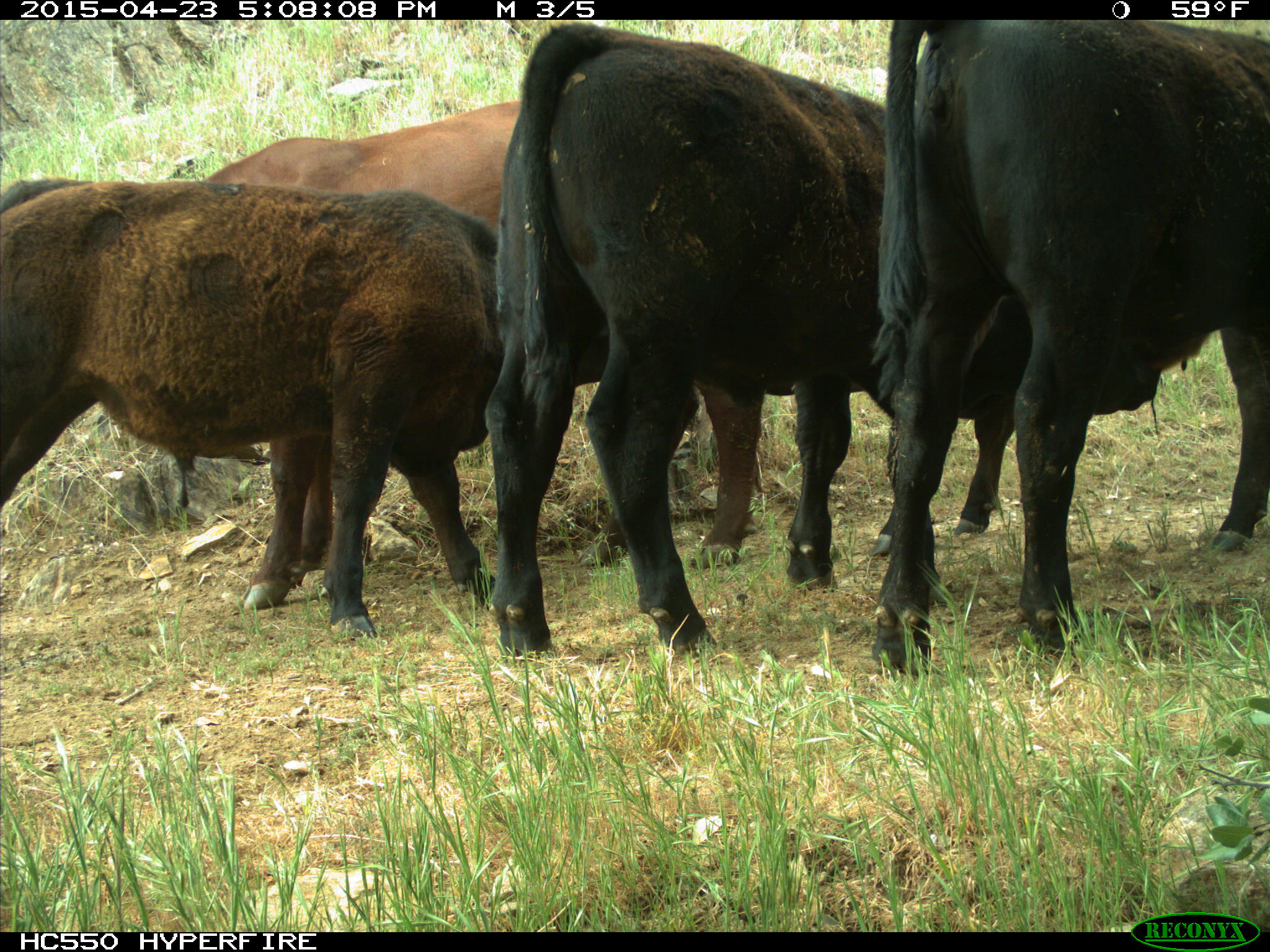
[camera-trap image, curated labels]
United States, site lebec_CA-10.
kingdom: Animalia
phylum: Chordata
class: Mammalia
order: Artiodactyla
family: Bovidae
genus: Bos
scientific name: Bos taurus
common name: domestic cow